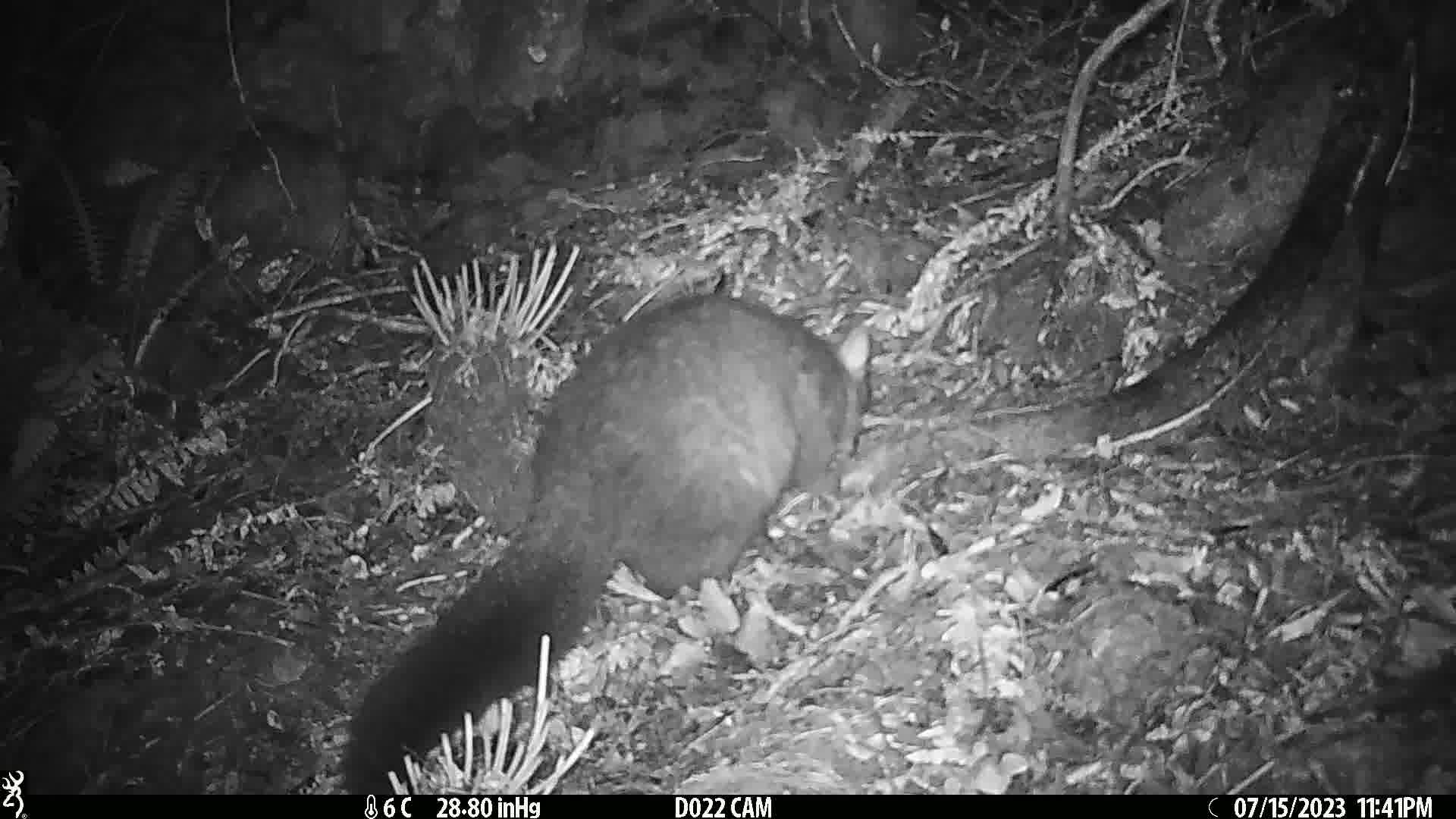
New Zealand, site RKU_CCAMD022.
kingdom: Animalia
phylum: Chordata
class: Mammalia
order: Diprotodontia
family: Phalangeridae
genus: Trichosurus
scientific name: Trichosurus vulpecula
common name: common brushtail possum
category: possum